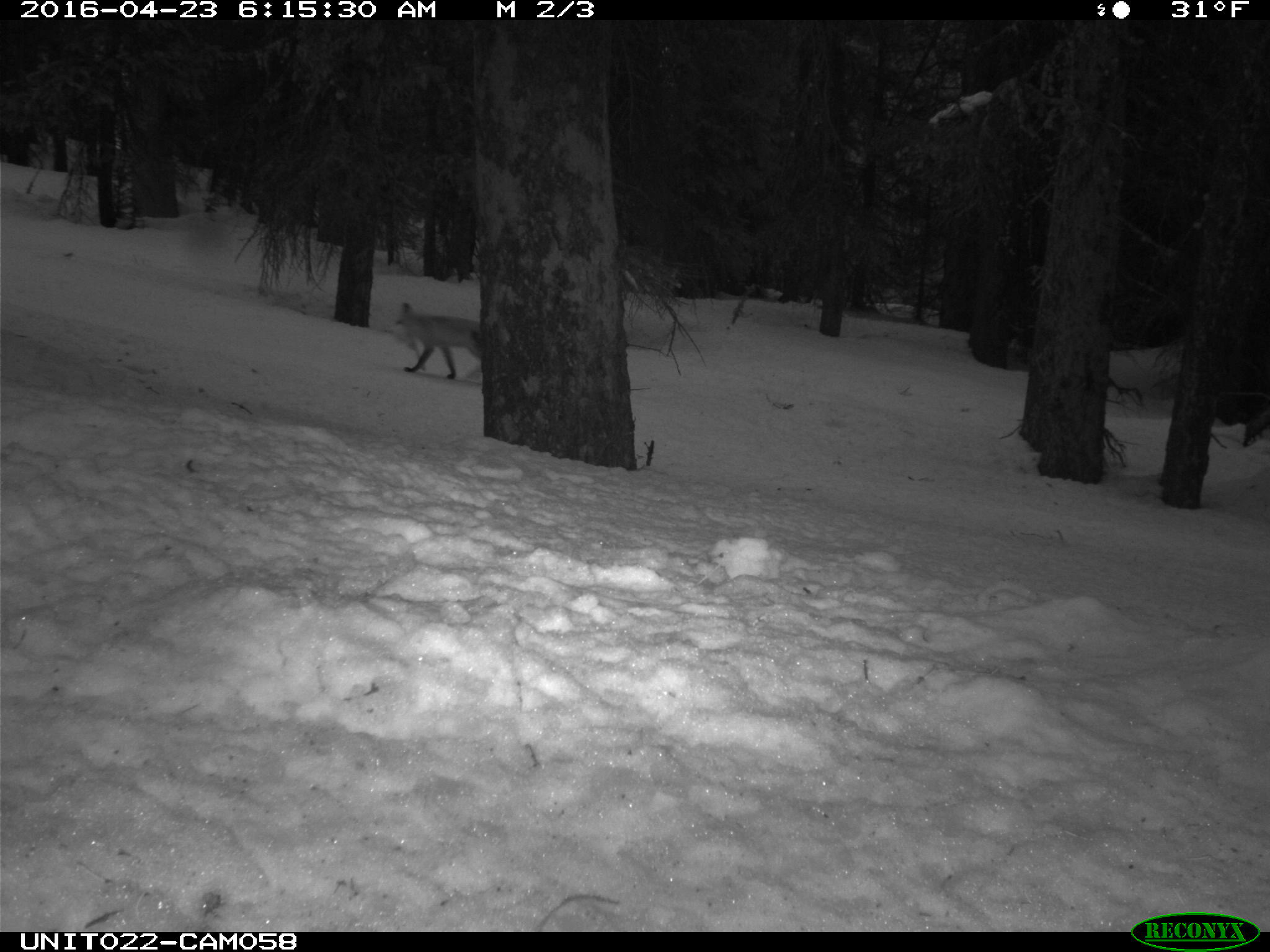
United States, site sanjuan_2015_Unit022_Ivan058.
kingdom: Animalia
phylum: Chordata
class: Mammalia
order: Carnivora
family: Canidae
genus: Vulpes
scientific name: Vulpes vulpes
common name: red fox